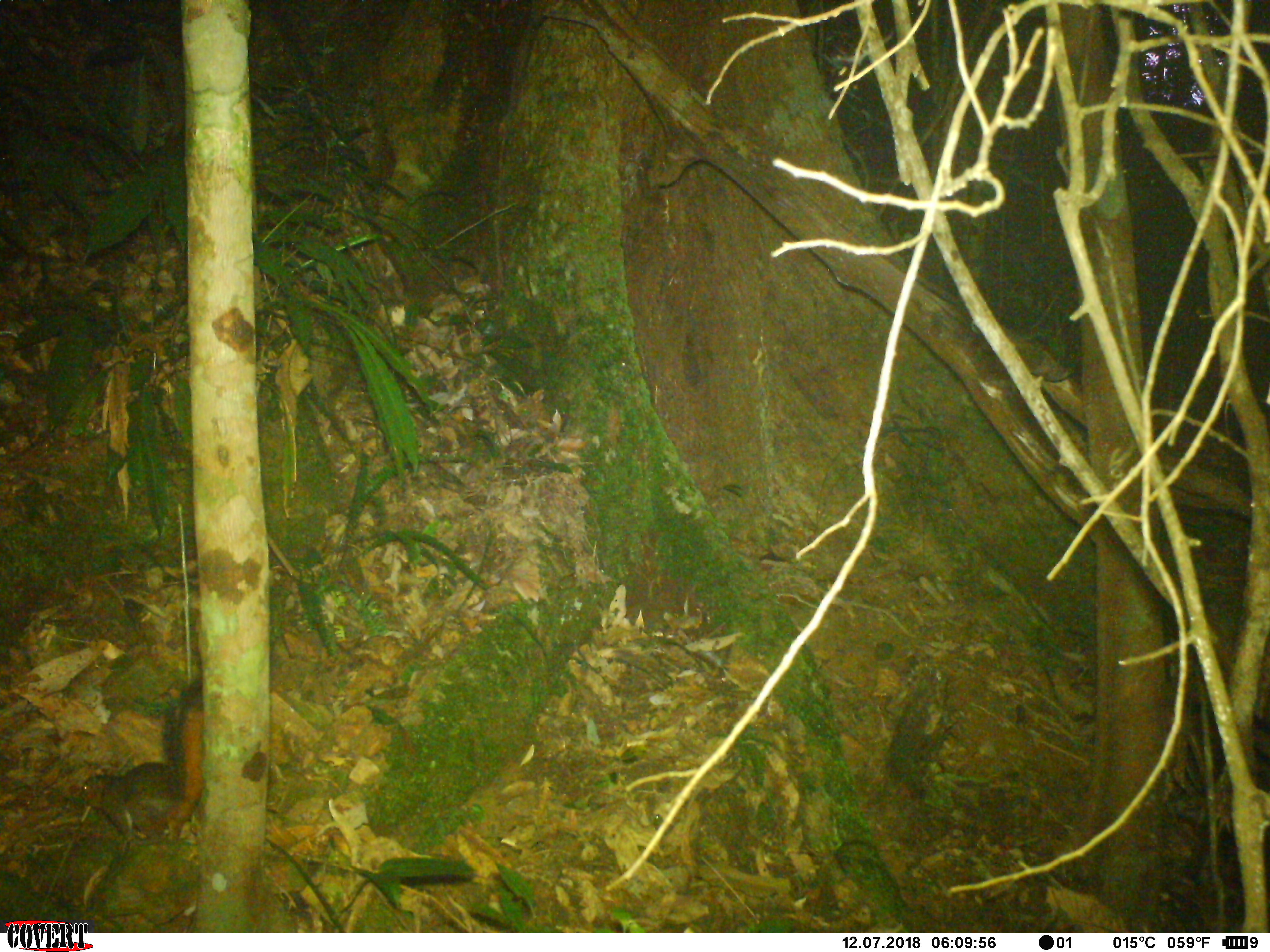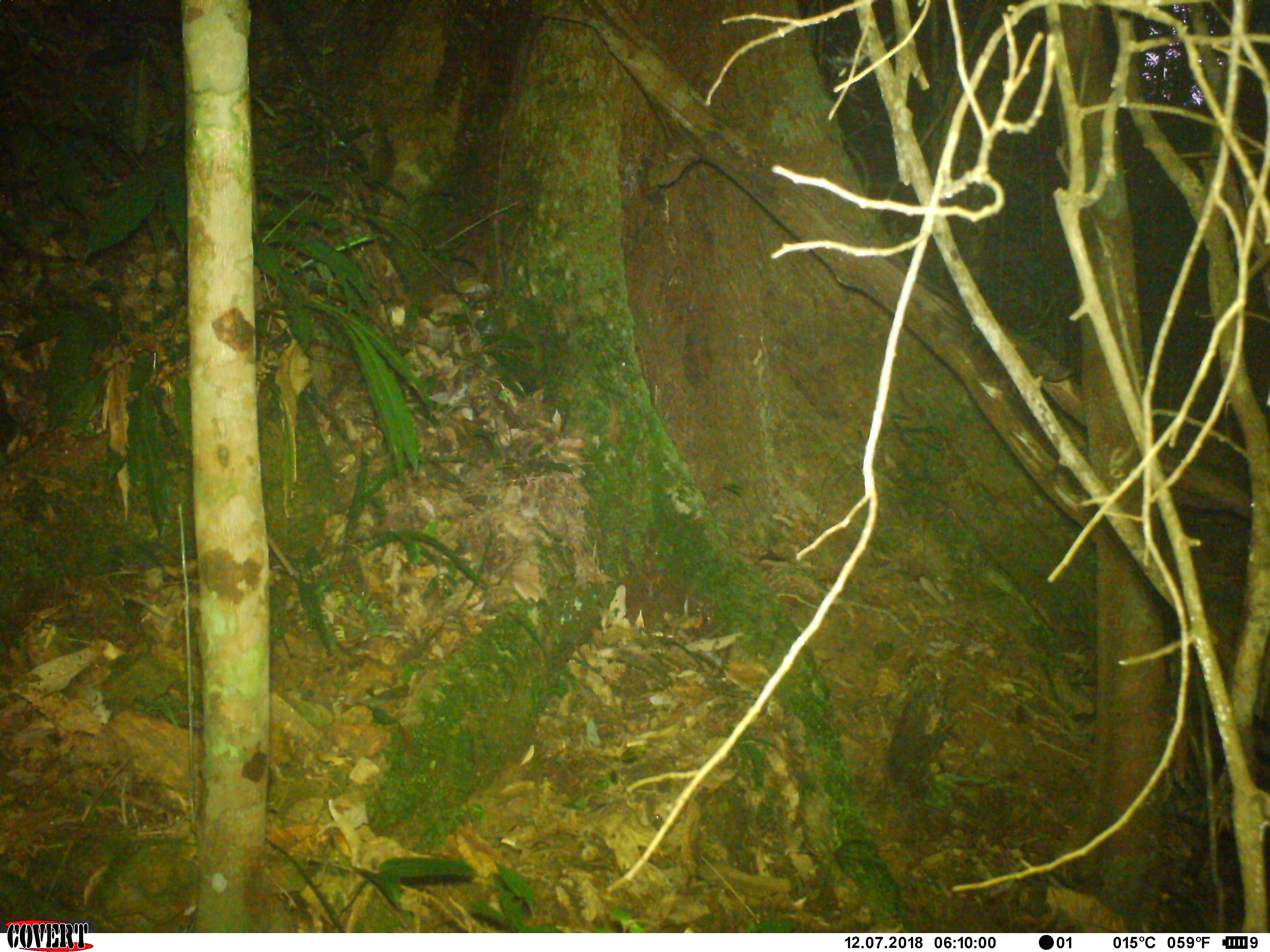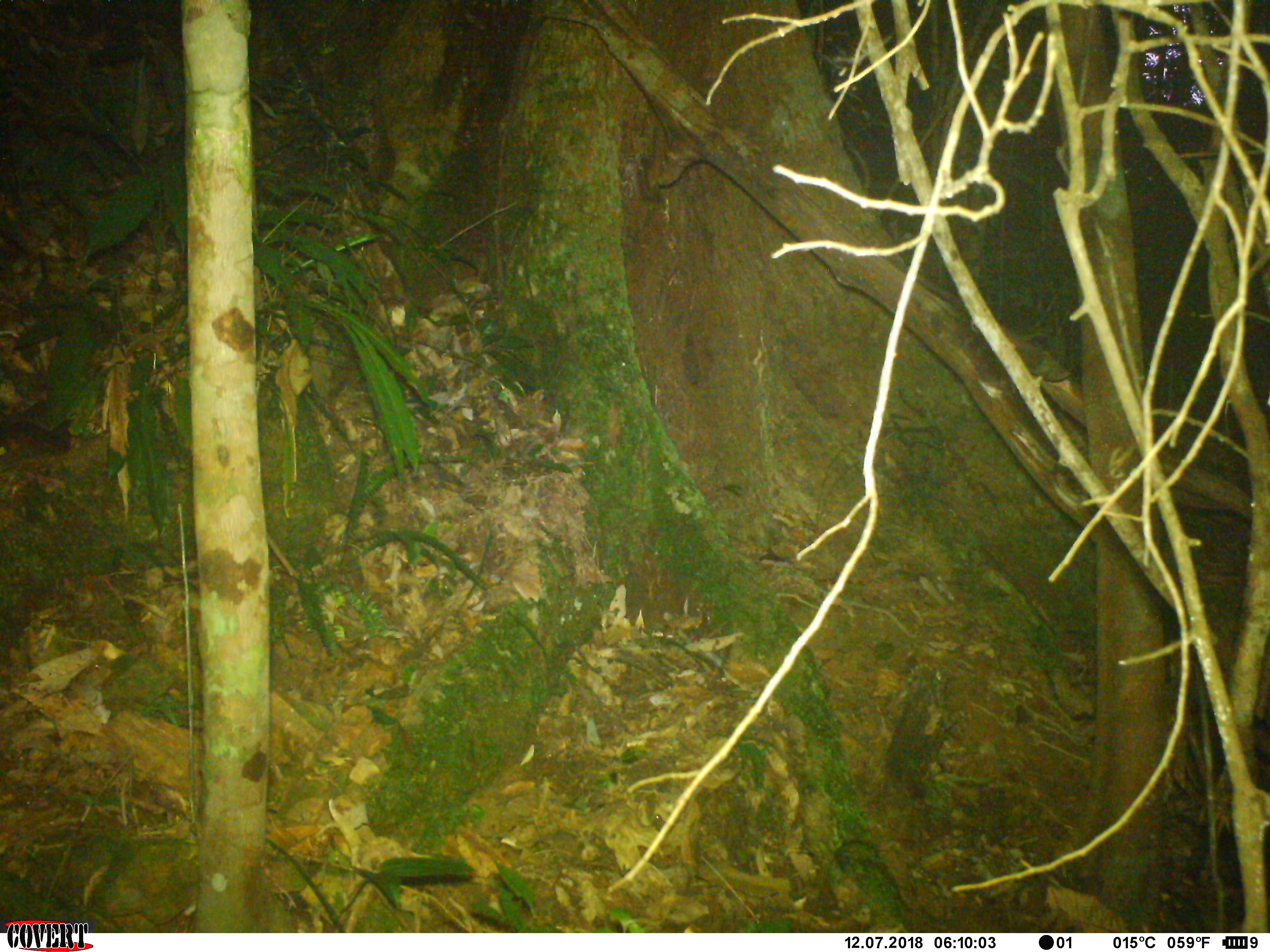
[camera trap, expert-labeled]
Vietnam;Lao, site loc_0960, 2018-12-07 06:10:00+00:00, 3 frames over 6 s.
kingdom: Animalia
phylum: Chordata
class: Mammalia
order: Rodentia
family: Sciuridae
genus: Dremomys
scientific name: Dremomys rufigenis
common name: red-cheeked squirrel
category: red cheeked squirrel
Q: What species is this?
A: Red cheeked squirrel (red-cheeked squirrel) (Dremomys rufigenis).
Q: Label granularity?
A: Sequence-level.